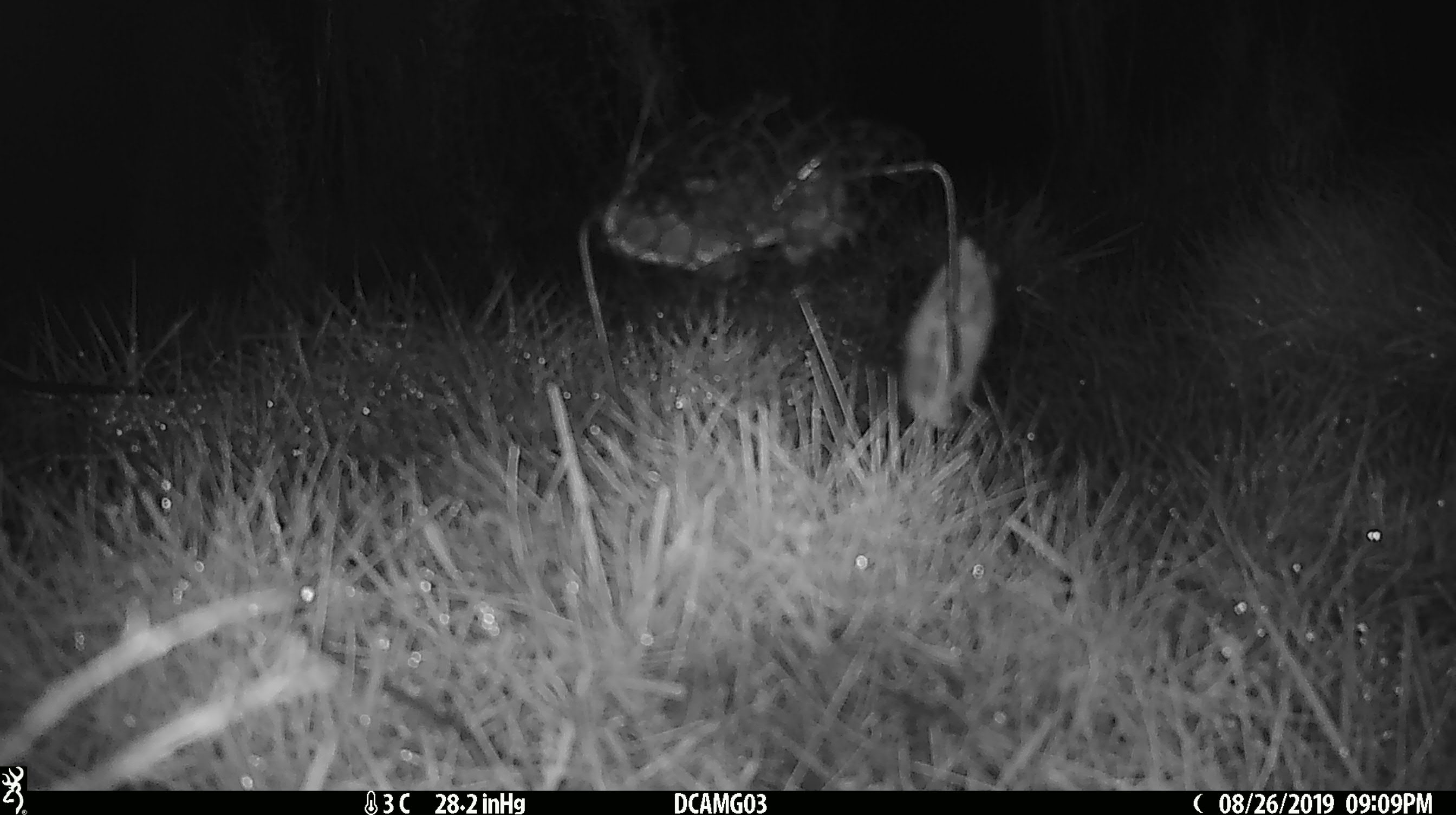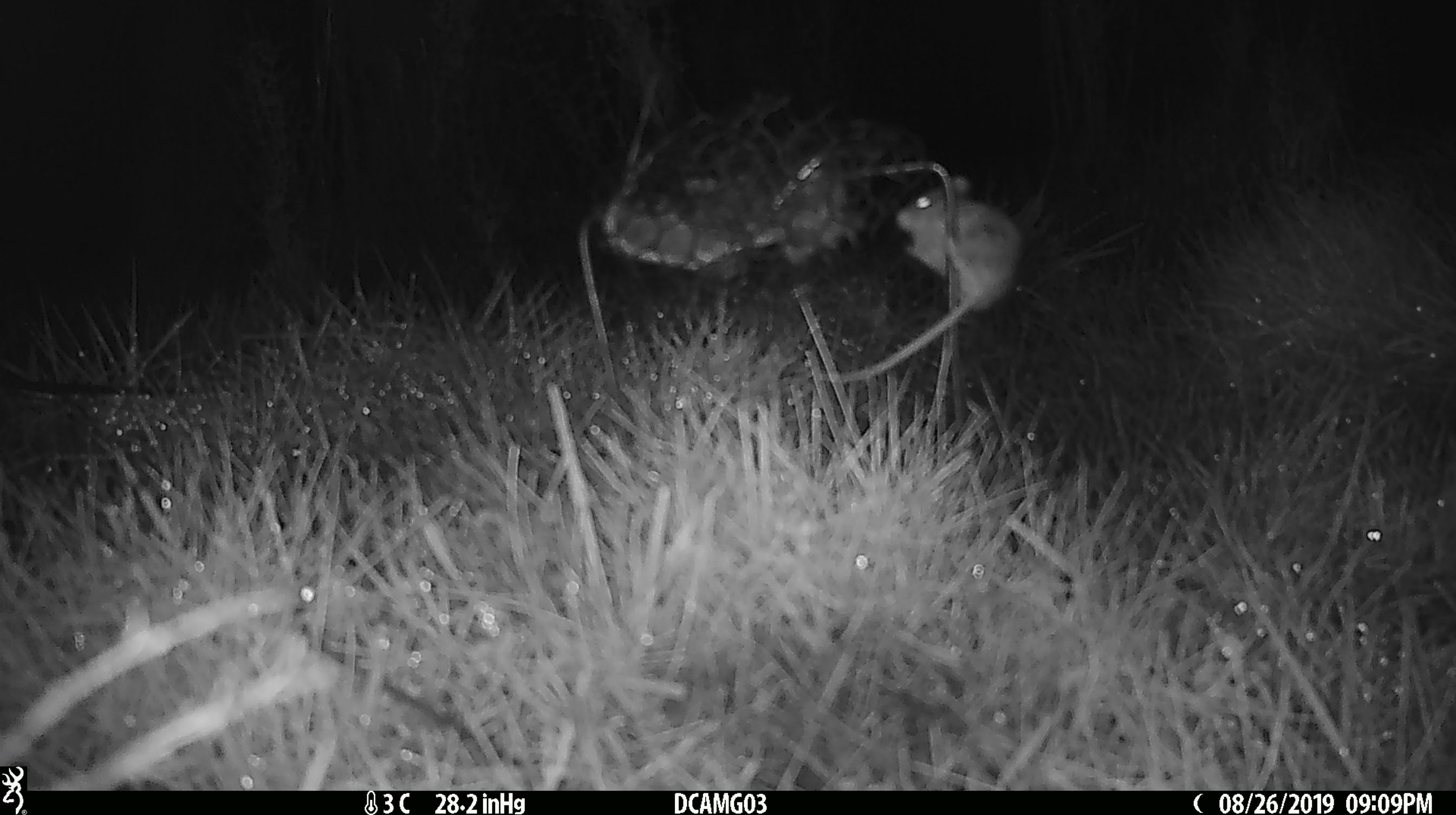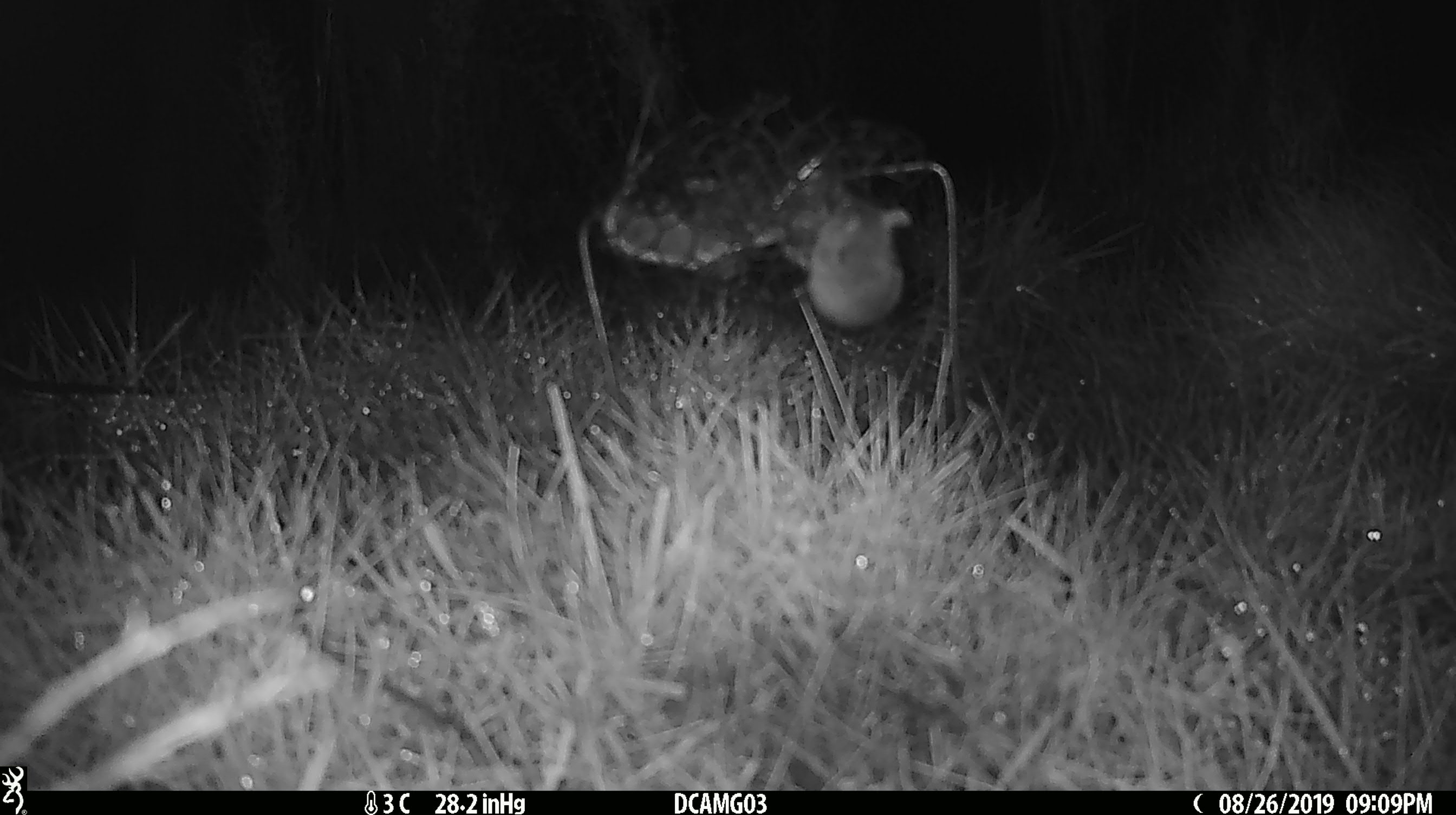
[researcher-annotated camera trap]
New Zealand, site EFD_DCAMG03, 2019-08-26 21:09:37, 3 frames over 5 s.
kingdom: Animalia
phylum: Chordata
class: Mammalia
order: Rodentia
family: Muridae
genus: Mus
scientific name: Mus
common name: mouse